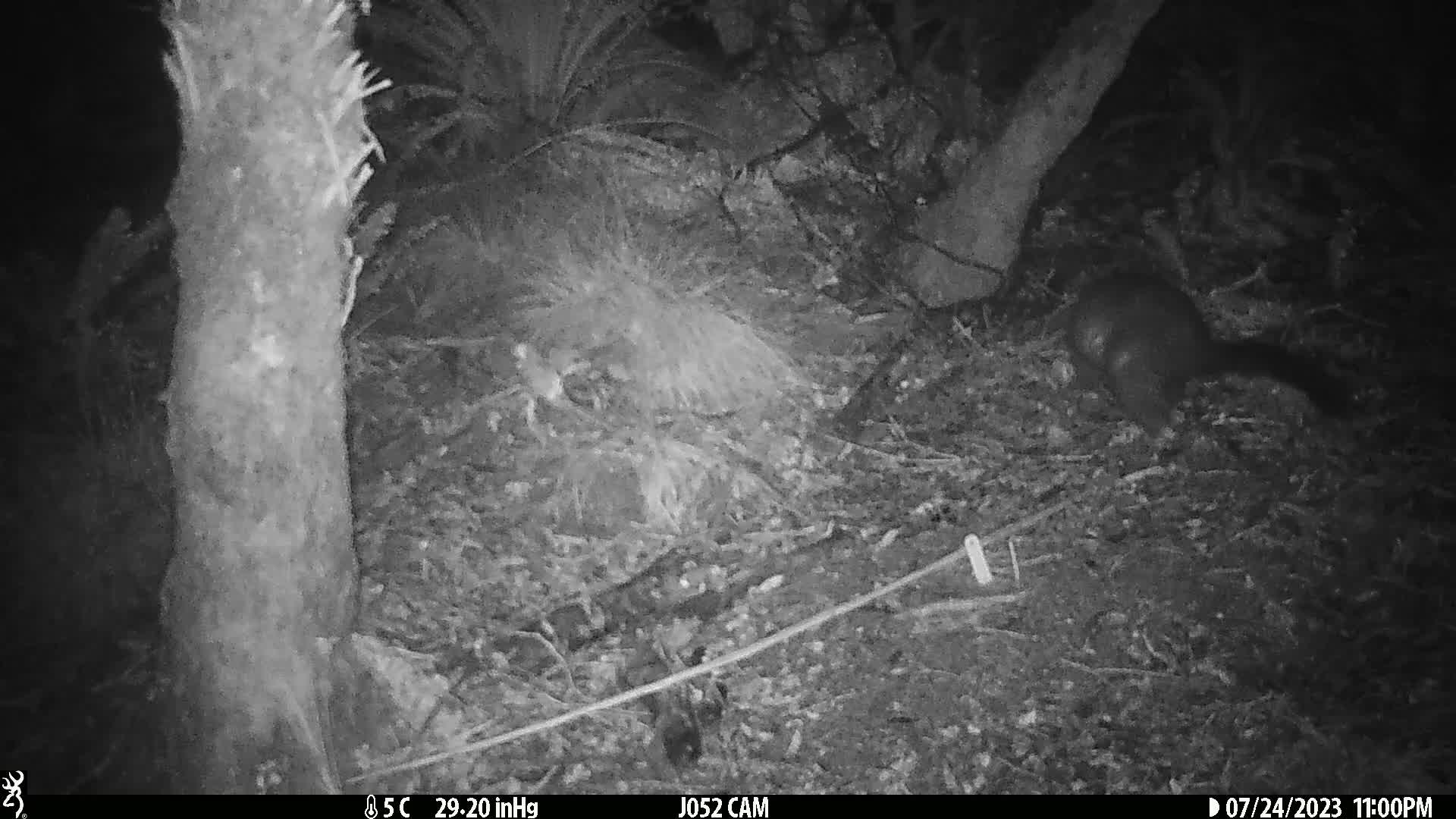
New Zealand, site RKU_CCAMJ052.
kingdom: Animalia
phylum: Chordata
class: Mammalia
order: Diprotodontia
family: Phalangeridae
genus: Trichosurus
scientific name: Trichosurus vulpecula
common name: common brushtail possum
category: possum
Possum (common brushtail possum) (Trichosurus vulpecula).